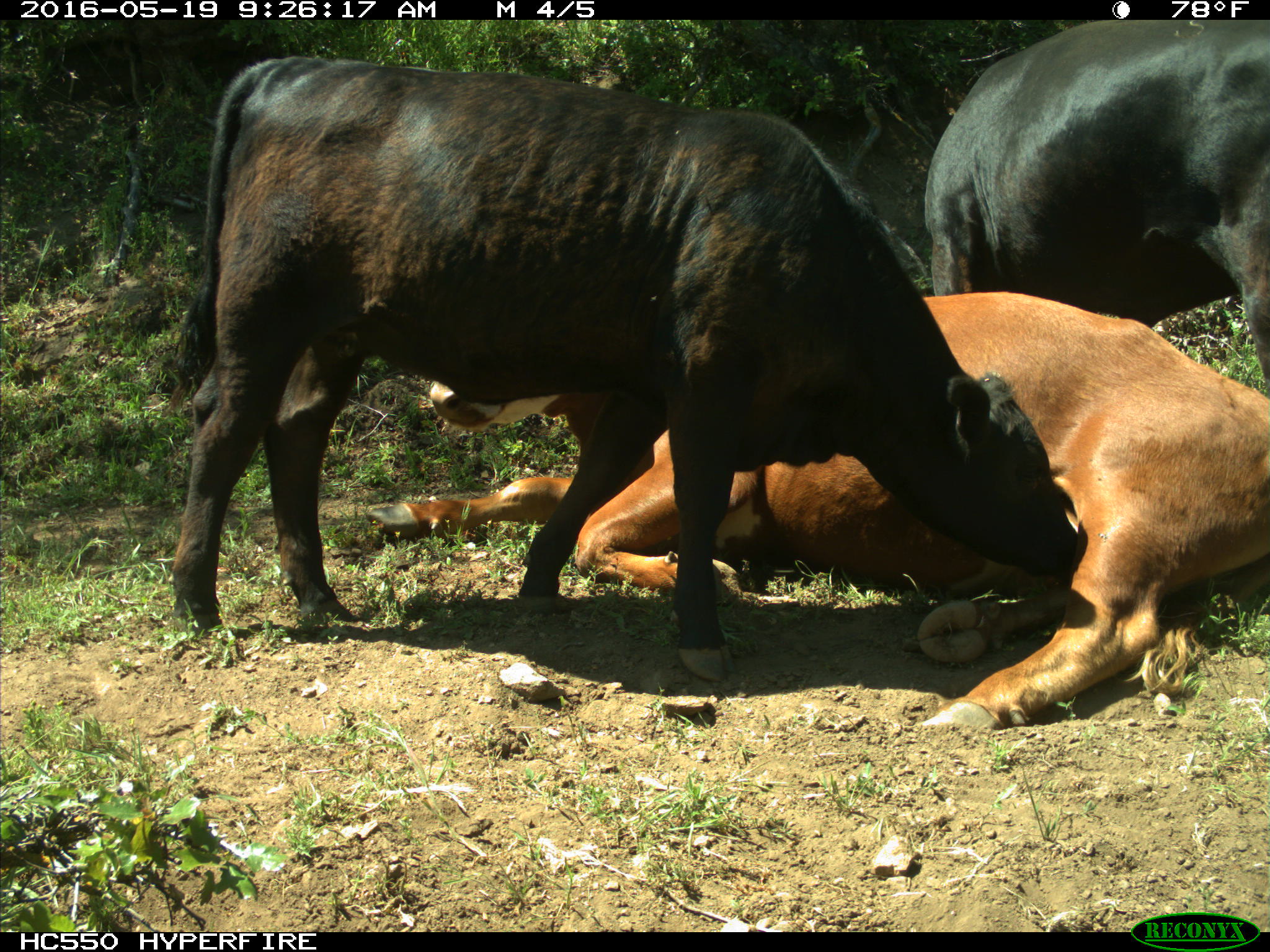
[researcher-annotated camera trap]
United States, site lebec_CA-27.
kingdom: Animalia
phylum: Chordata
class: Mammalia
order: Artiodactyla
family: Bovidae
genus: Bos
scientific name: Bos taurus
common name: domestic cow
Bos taurus (domestic cow).